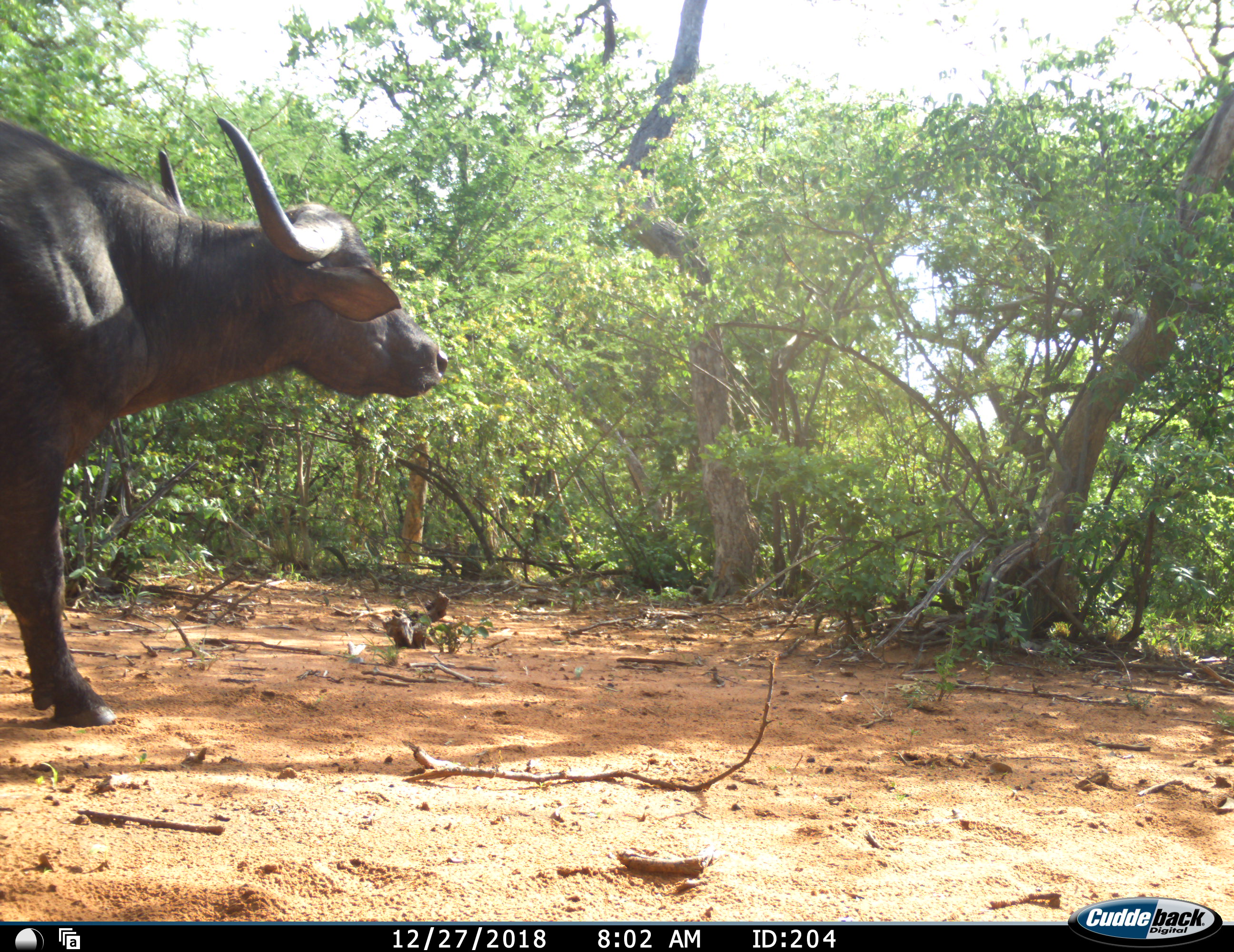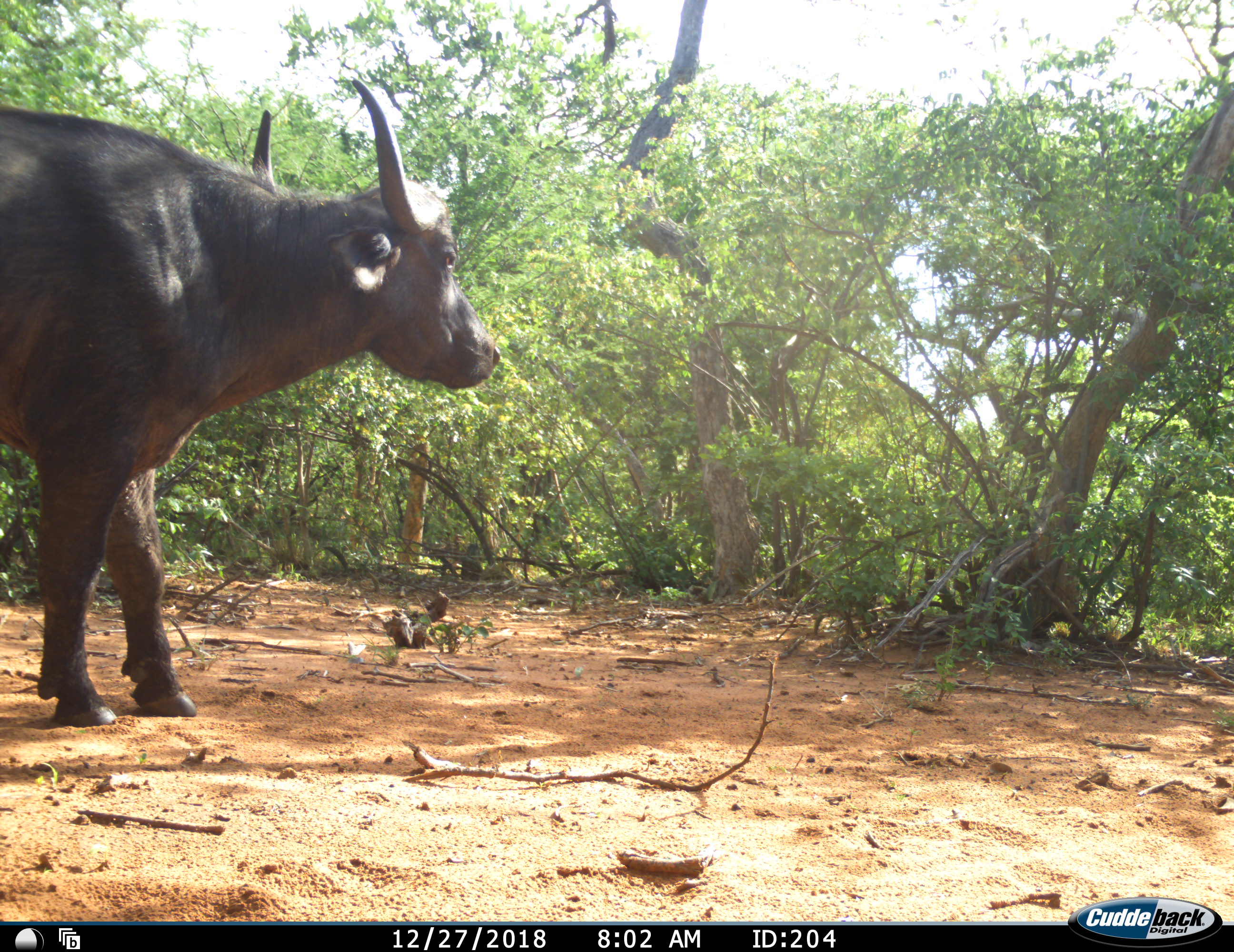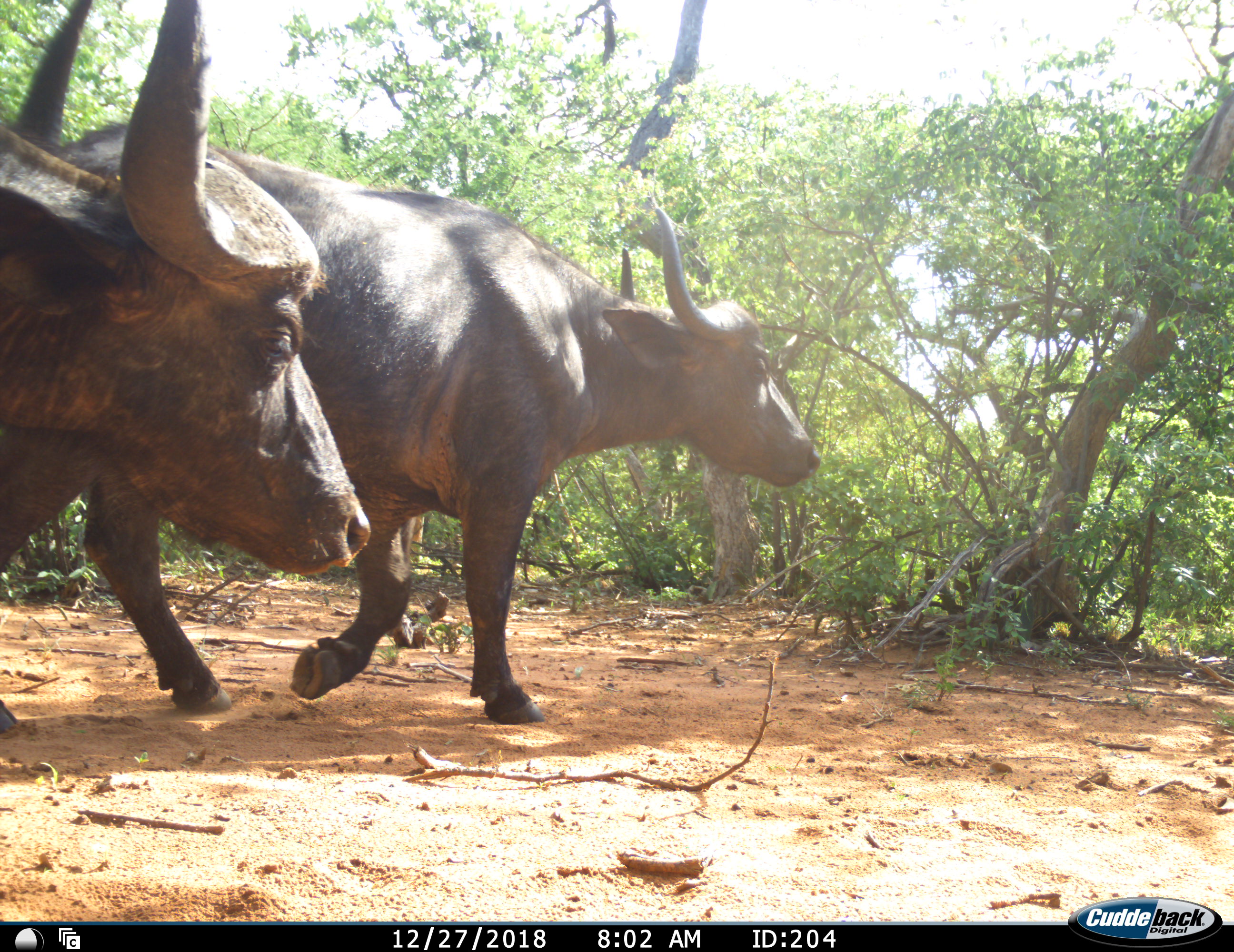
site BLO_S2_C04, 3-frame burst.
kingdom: Animalia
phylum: Chordata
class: Mammalia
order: Artiodactyla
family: Bovidae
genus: Syncerus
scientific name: Syncerus caffer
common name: african buffalo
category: buffalo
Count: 2.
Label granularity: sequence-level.